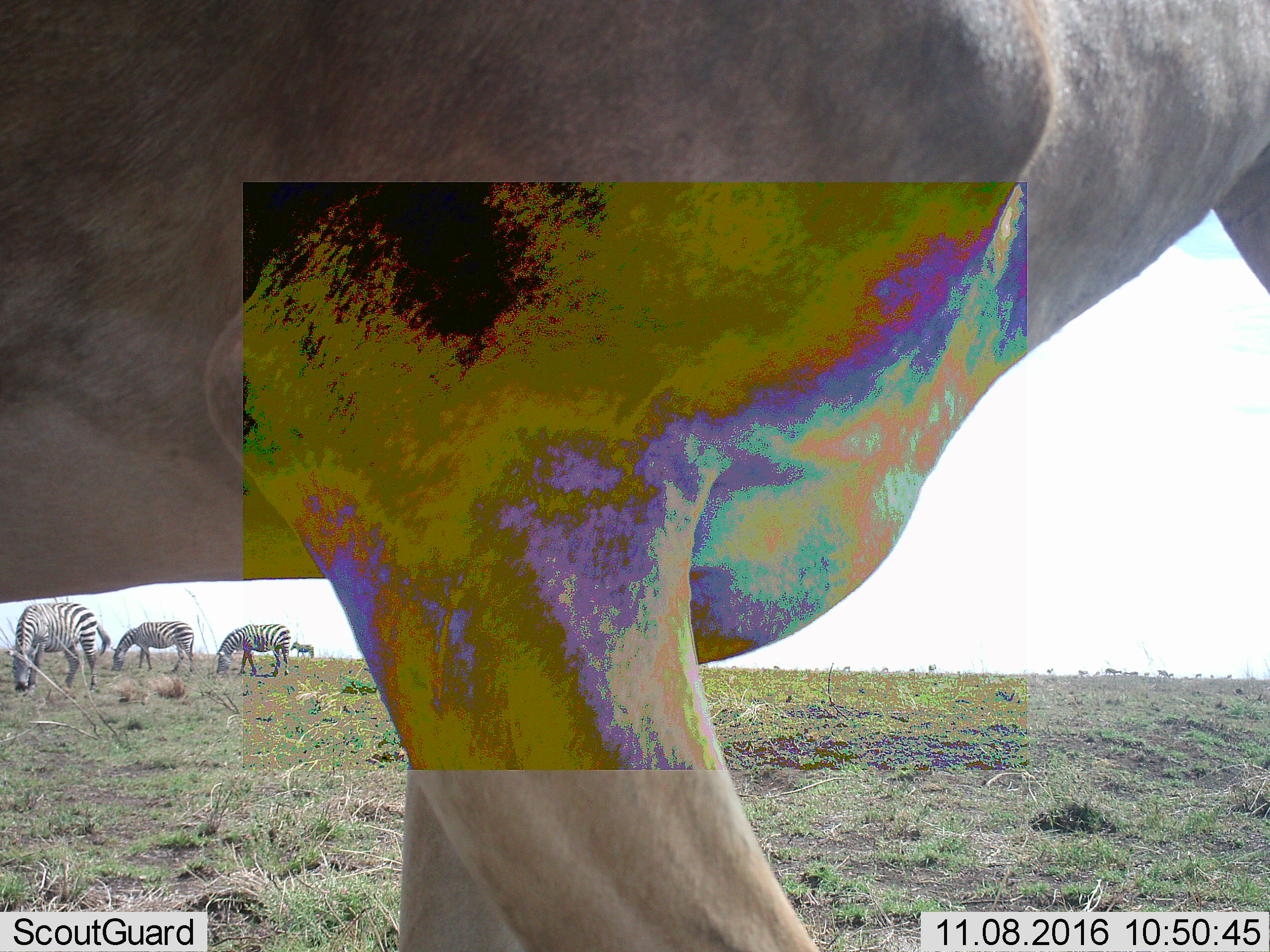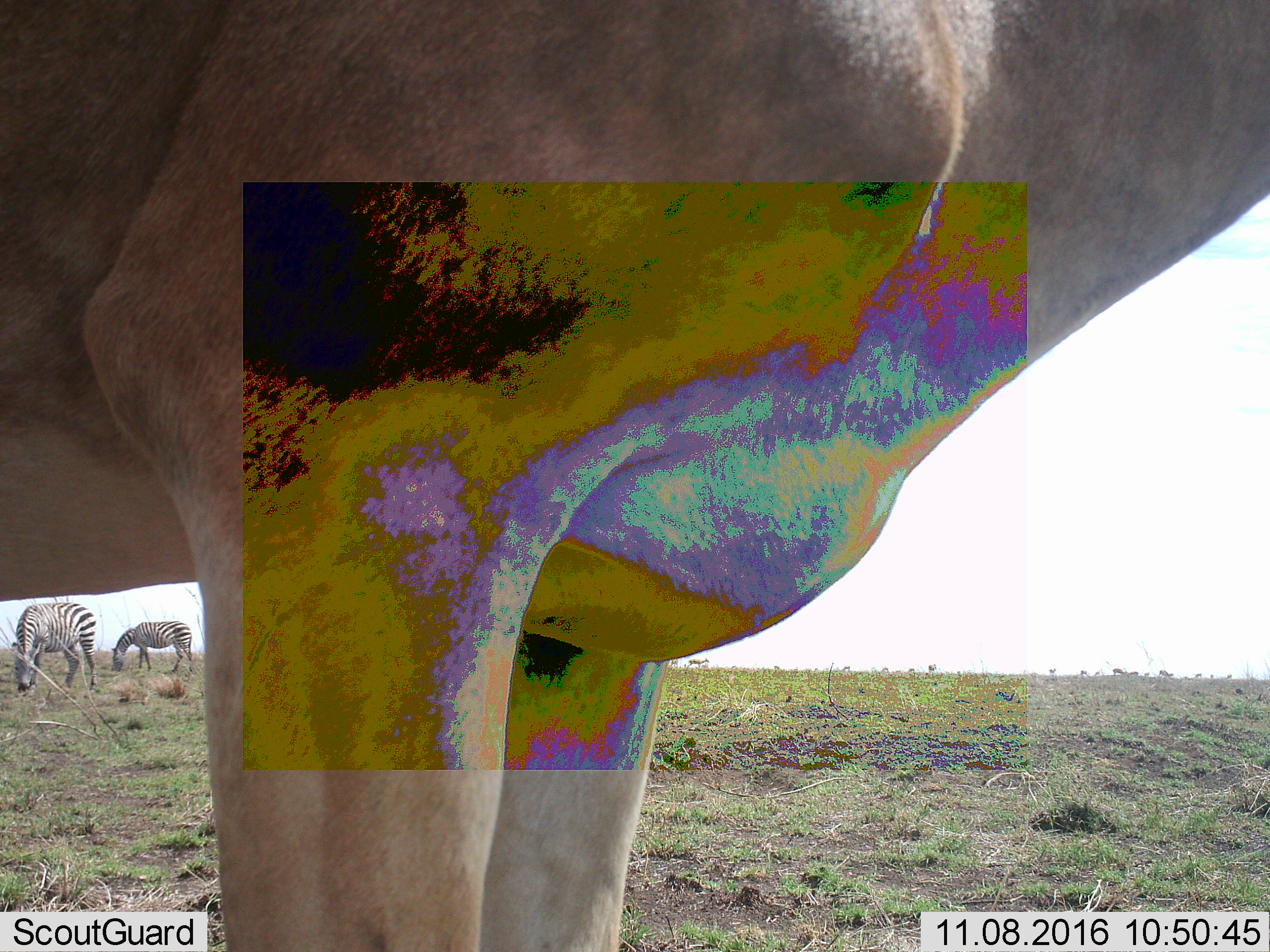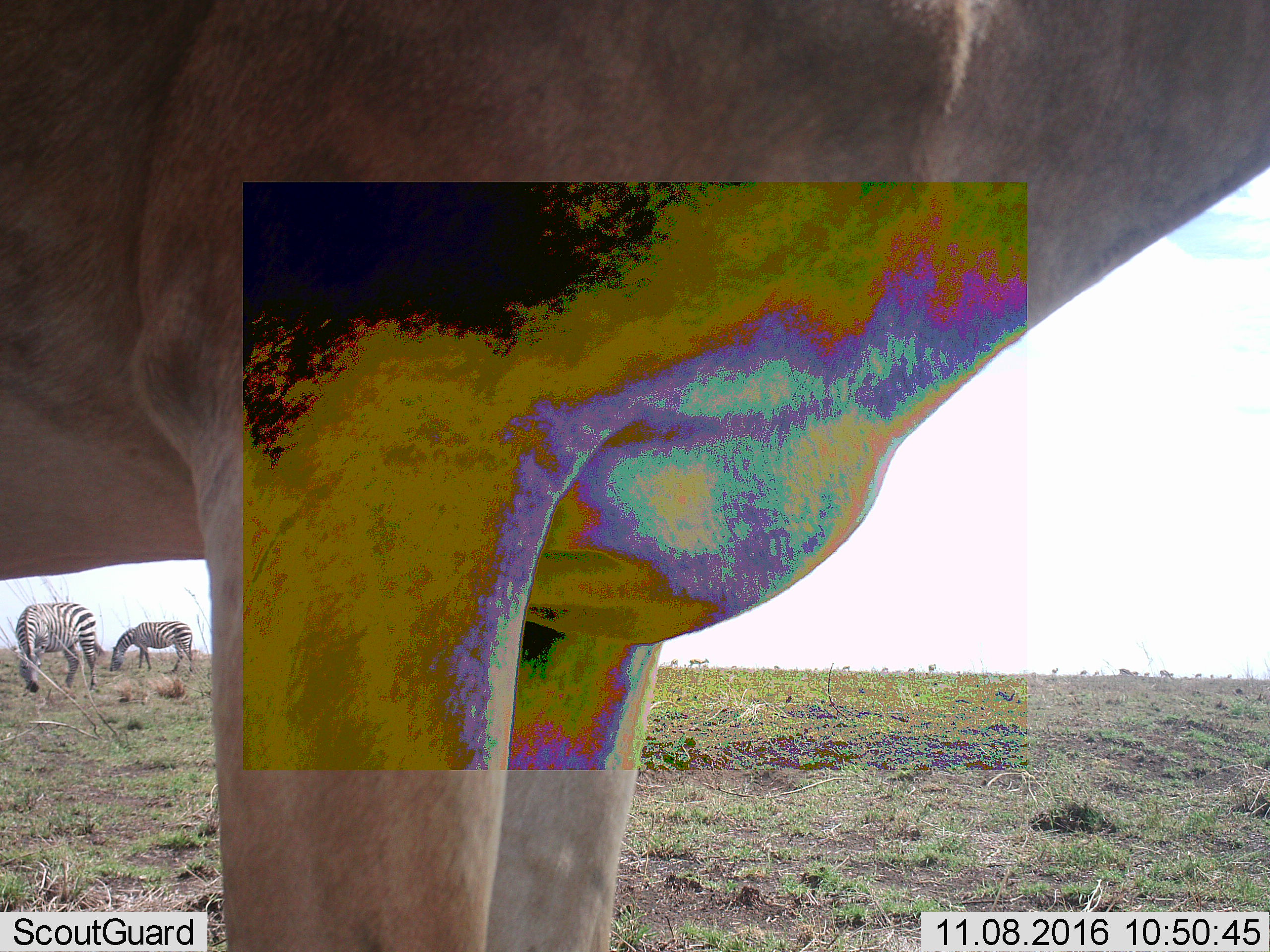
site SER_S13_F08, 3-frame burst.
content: unidentified animal